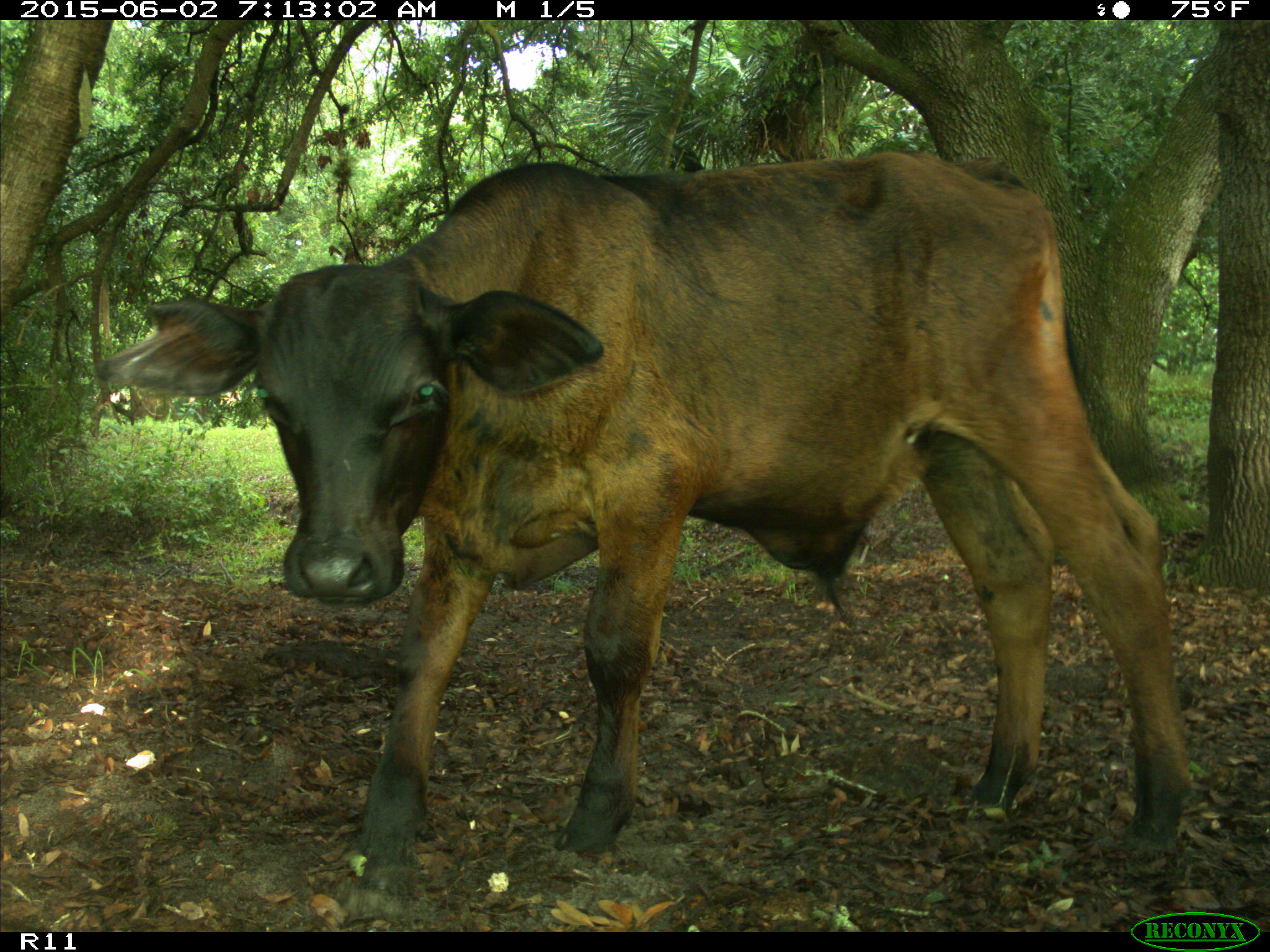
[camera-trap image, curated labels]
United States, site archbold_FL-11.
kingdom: Animalia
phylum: Chordata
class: Mammalia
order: Artiodactyla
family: Bovidae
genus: Bos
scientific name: Bos taurus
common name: domestic cow